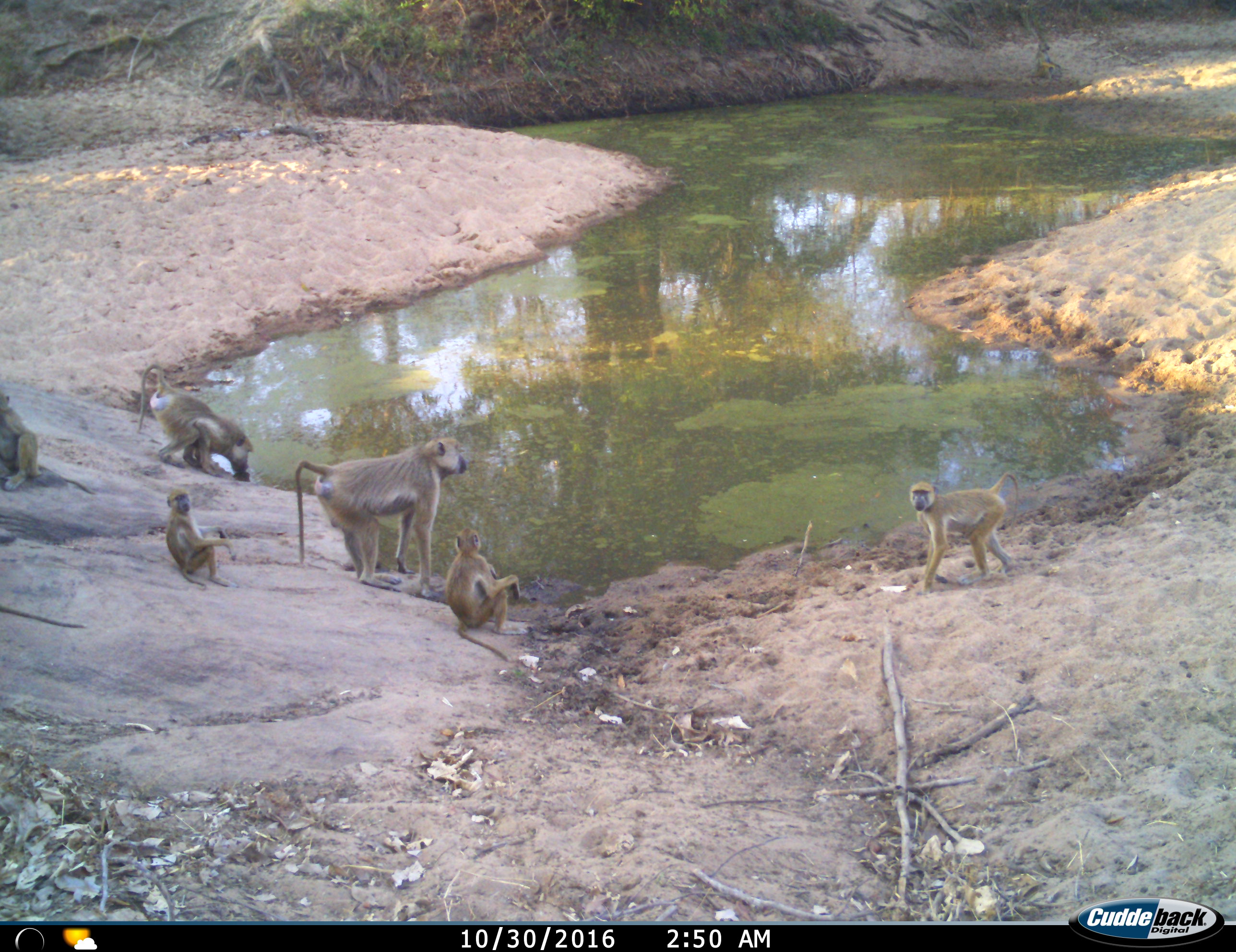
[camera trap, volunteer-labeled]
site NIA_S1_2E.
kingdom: Animalia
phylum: Chordata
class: Mammalia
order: Primates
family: Cercopithecidae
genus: Papio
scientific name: Papio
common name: baboon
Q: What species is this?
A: Baboon (Papio).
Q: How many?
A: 6.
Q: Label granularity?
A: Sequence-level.